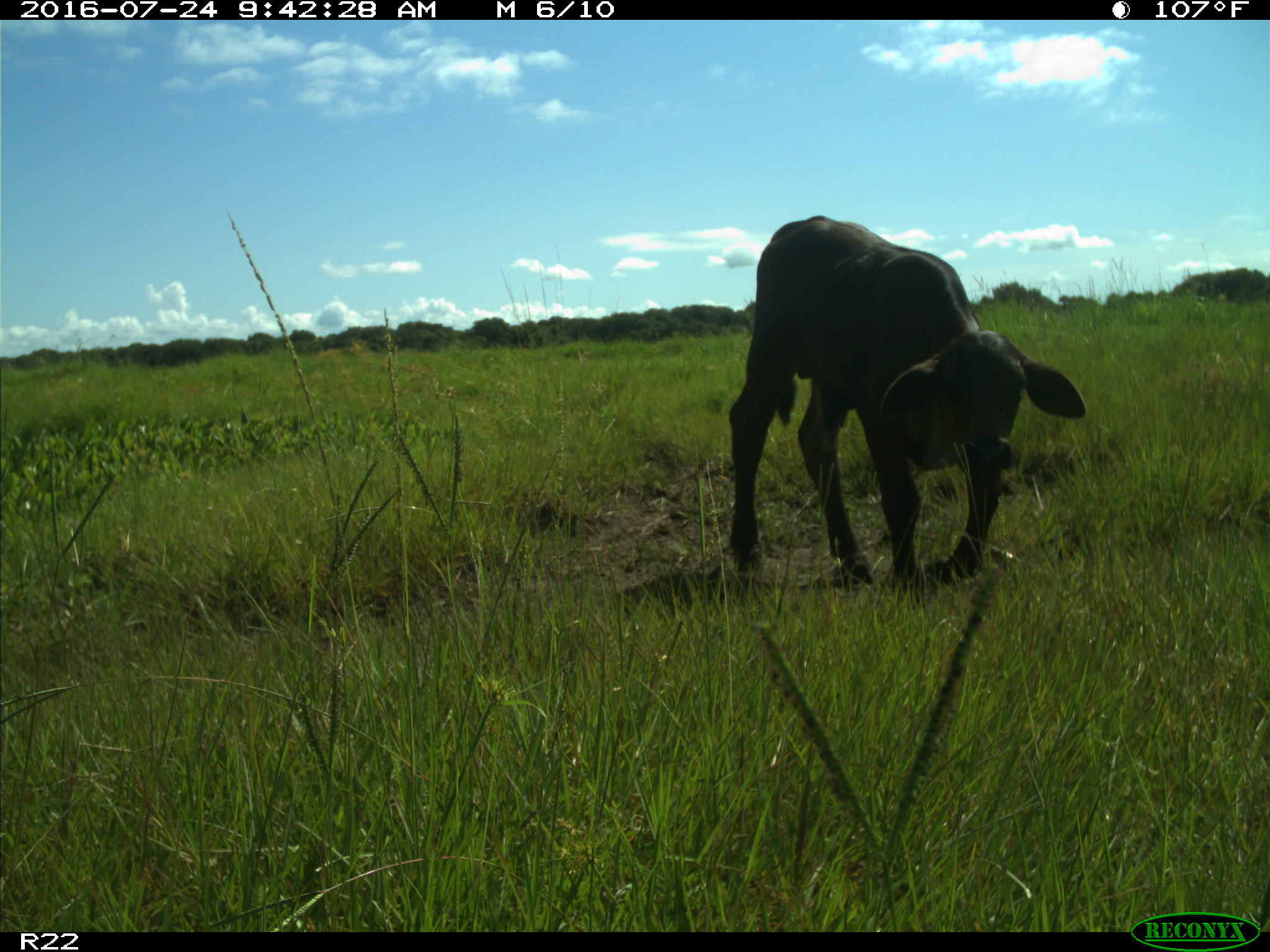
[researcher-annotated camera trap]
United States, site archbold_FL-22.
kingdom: Animalia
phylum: Chordata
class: Mammalia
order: Artiodactyla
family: Bovidae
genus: Bos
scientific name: Bos taurus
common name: domestic cow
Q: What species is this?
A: Bos taurus (domestic cow).